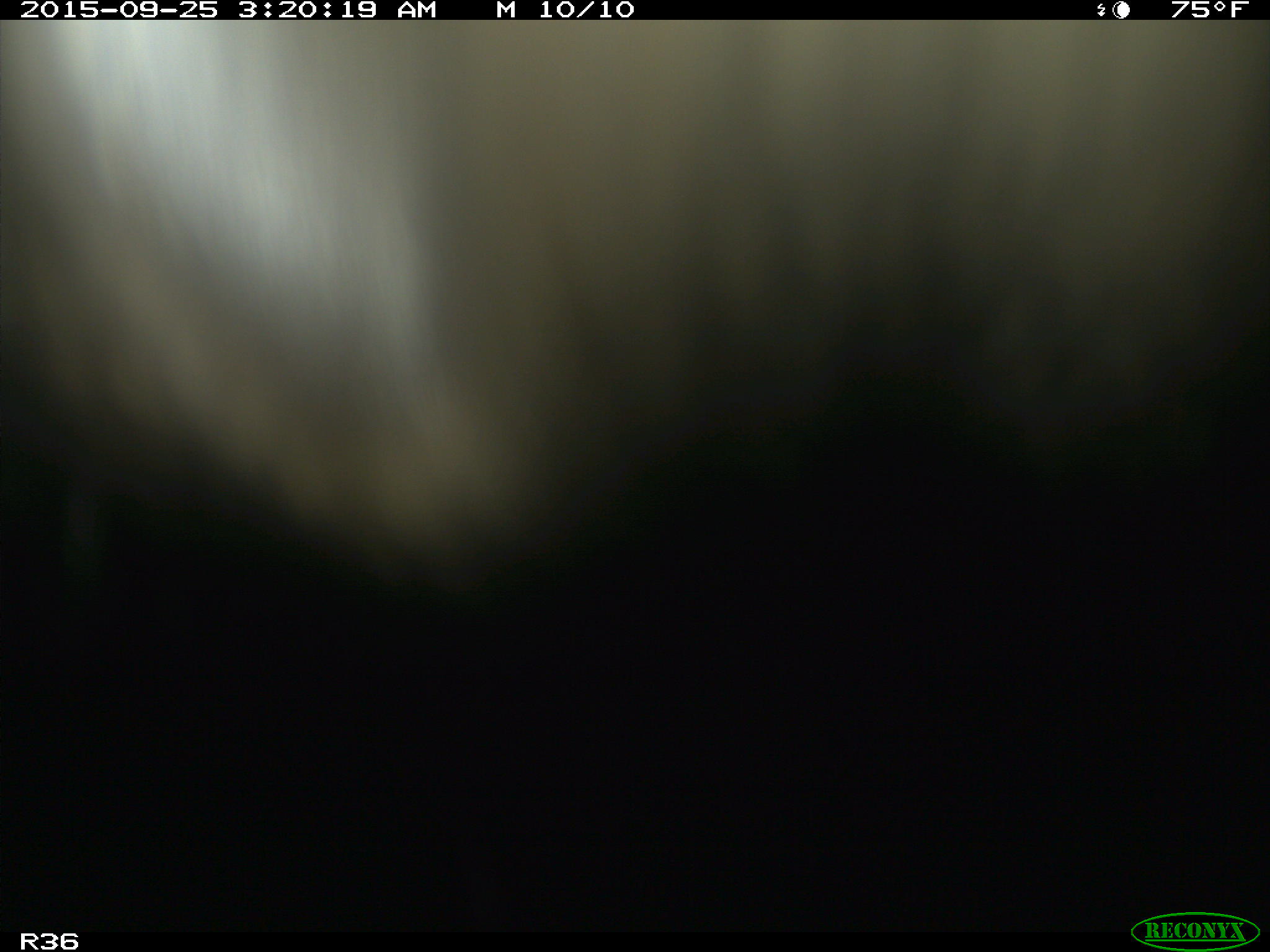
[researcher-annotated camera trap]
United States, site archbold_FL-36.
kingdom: Animalia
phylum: Chordata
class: Mammalia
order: Artiodactyla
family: Bovidae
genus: Bos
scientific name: Bos taurus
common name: domestic cow